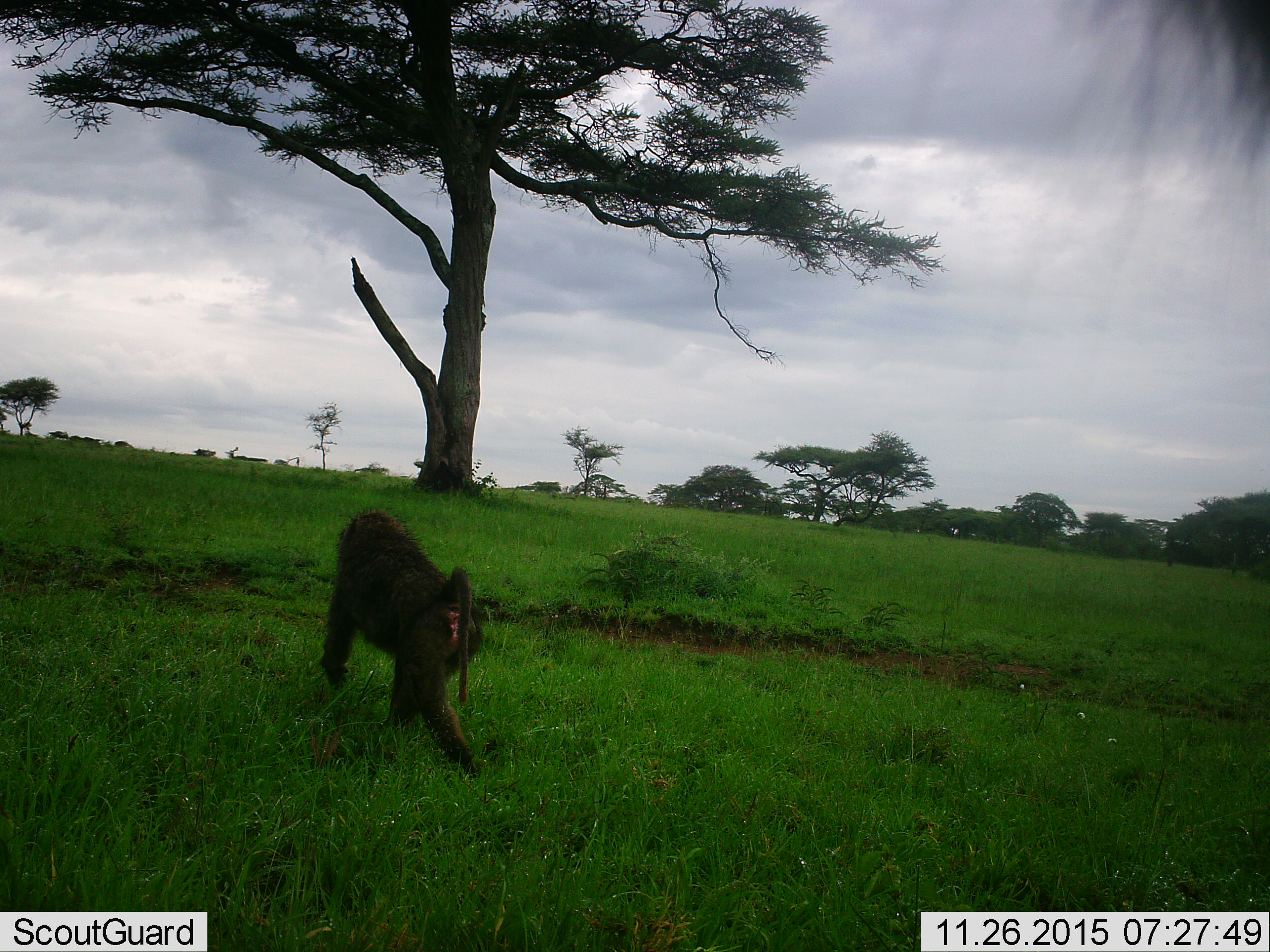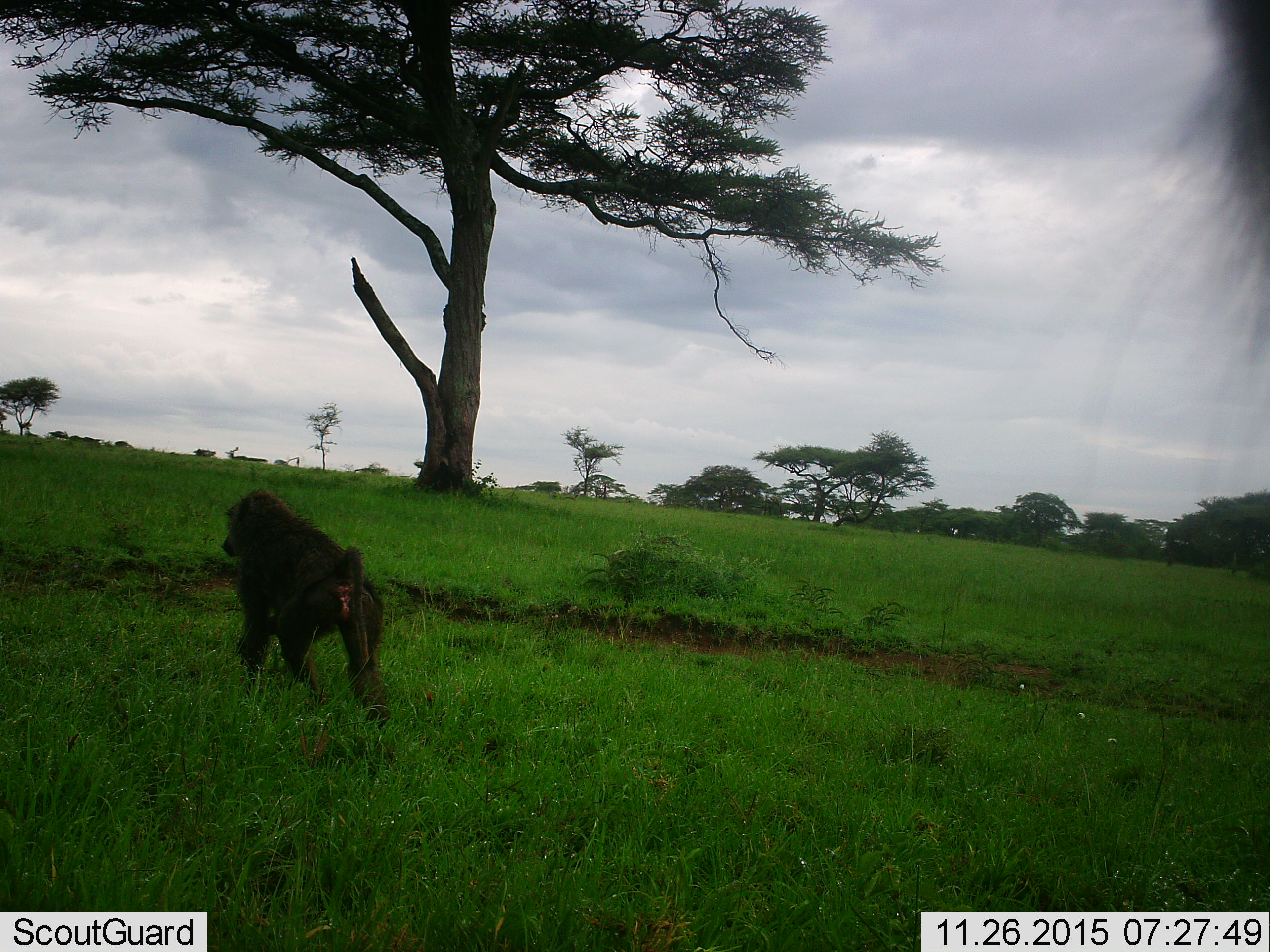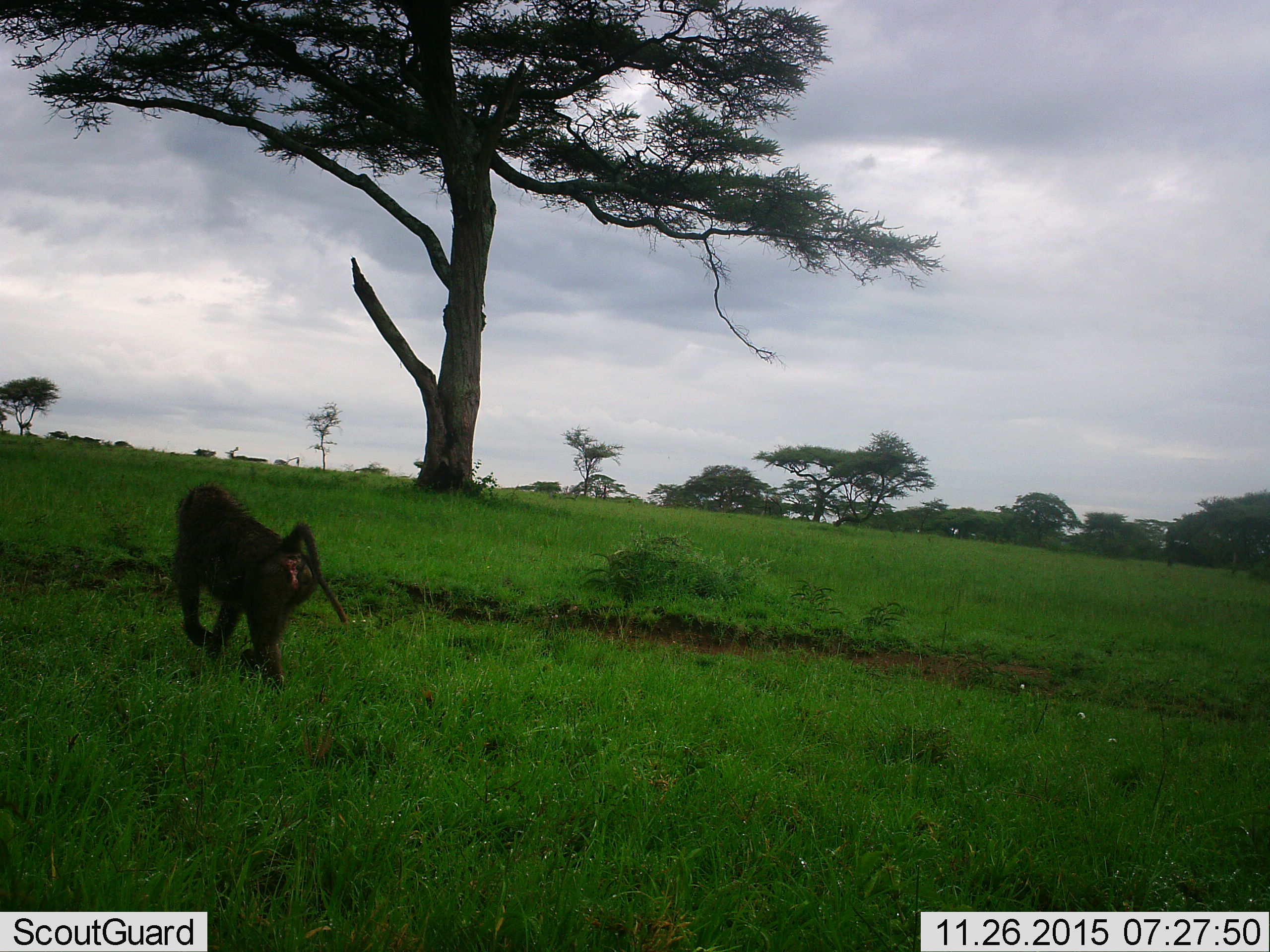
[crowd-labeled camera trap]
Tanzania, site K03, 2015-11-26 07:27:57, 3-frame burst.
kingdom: Animalia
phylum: Chordata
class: Mammalia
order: Primates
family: Cercopithecidae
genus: Papio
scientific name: Papio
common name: baboon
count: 2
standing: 43%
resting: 0%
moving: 86%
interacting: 0%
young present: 0%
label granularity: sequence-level